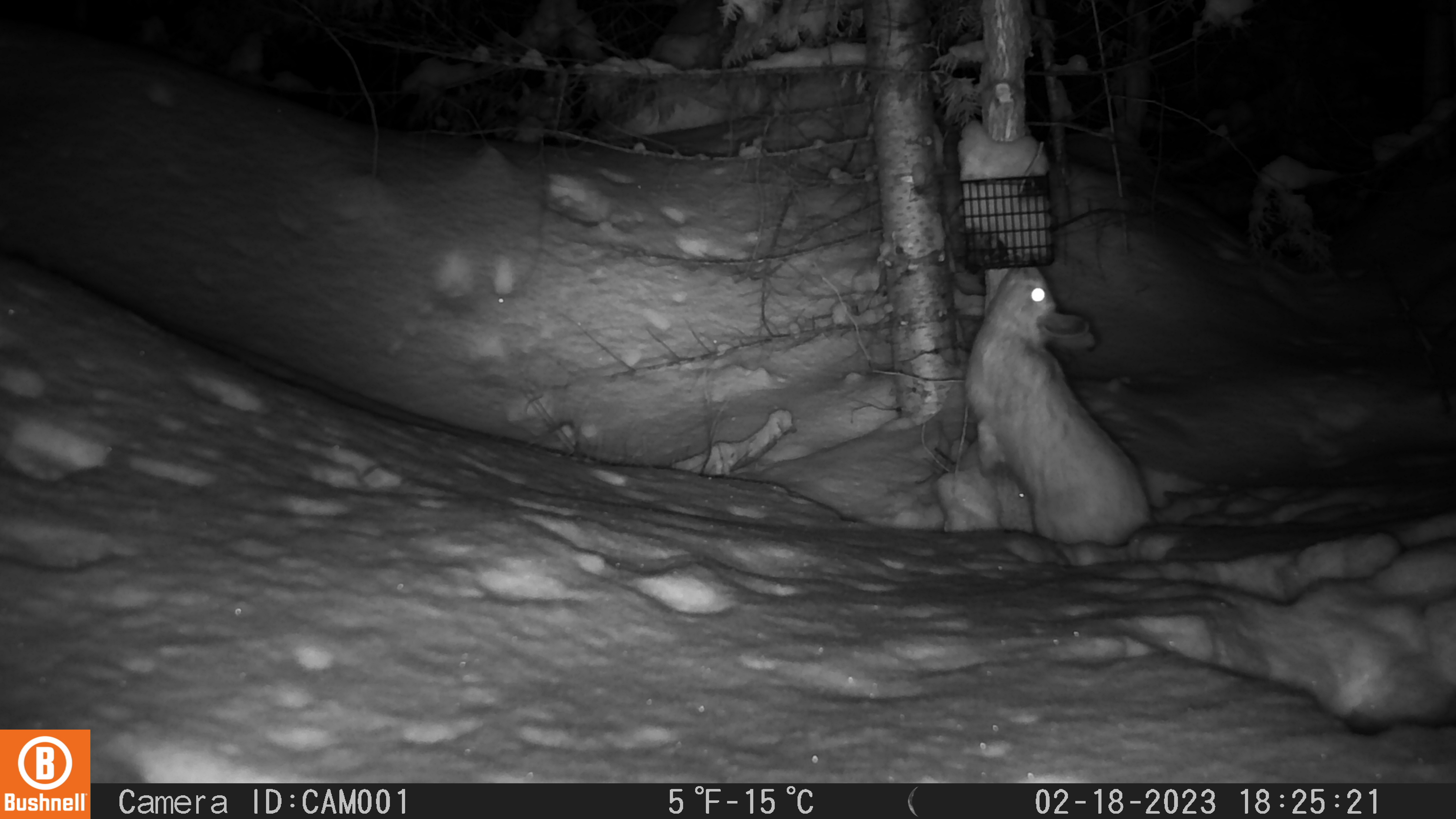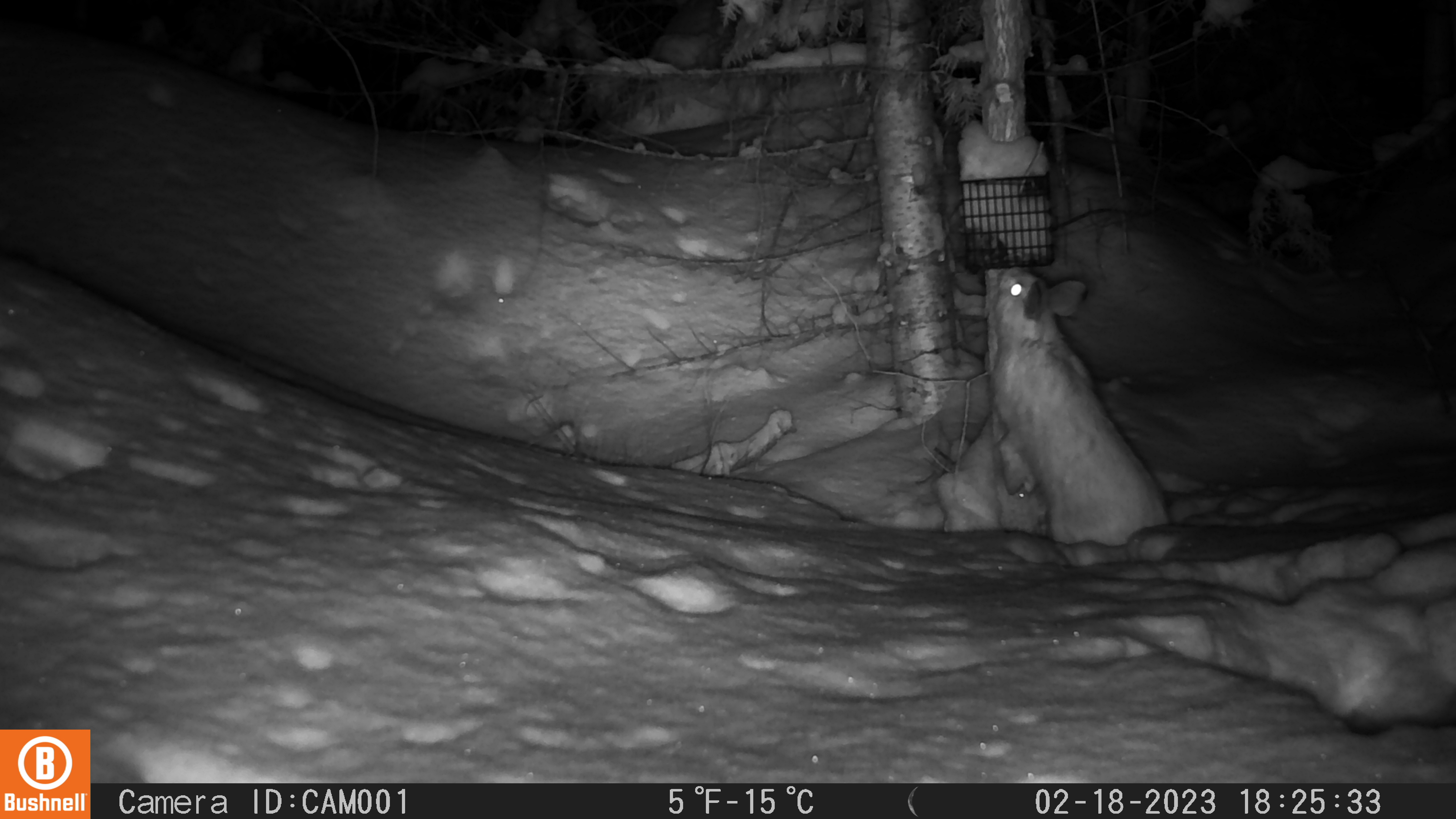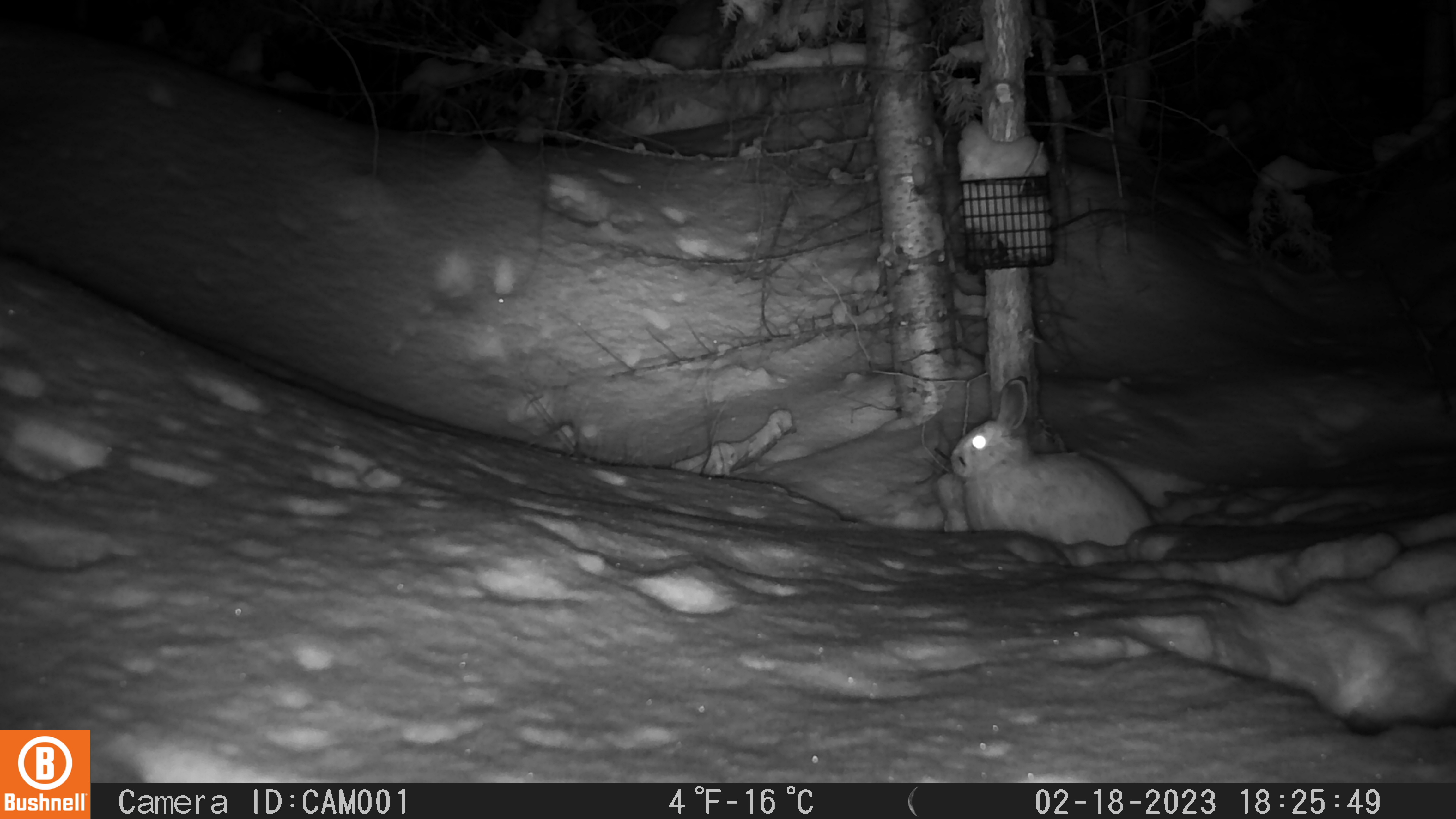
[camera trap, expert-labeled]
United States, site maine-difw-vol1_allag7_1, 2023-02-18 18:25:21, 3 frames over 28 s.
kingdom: Animalia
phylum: Chordata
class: Mammalia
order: Lagomorpha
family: Leporidae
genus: Lepus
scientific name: Lepus americanus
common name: snowshoe hare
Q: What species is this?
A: Snowshoe hare (Lepus americanus).